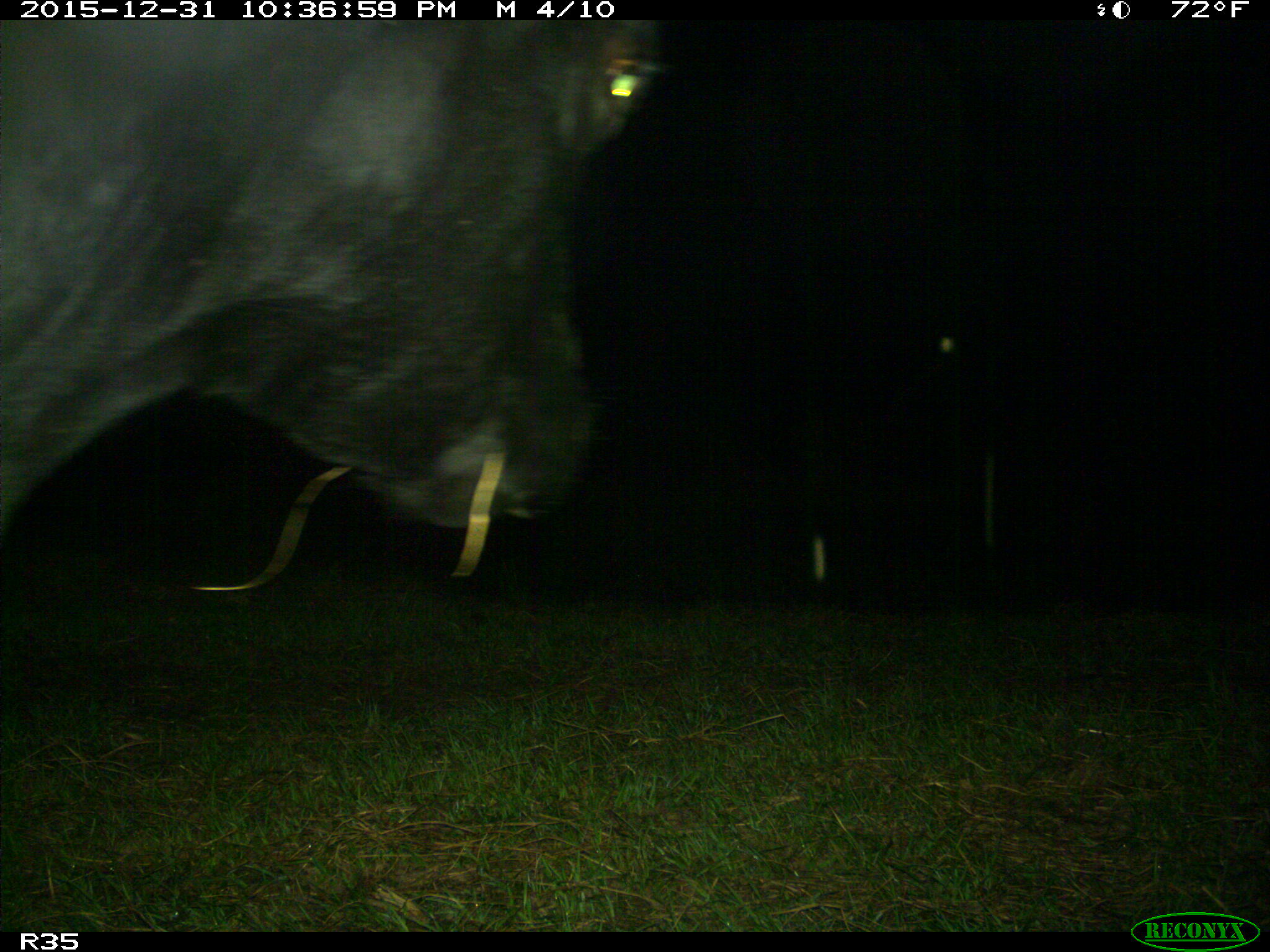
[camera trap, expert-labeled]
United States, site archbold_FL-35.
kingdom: Animalia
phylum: Chordata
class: Mammalia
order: Artiodactyla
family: Bovidae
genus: Bos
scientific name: Bos taurus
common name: domestic cow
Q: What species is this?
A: Bos taurus (domestic cow).